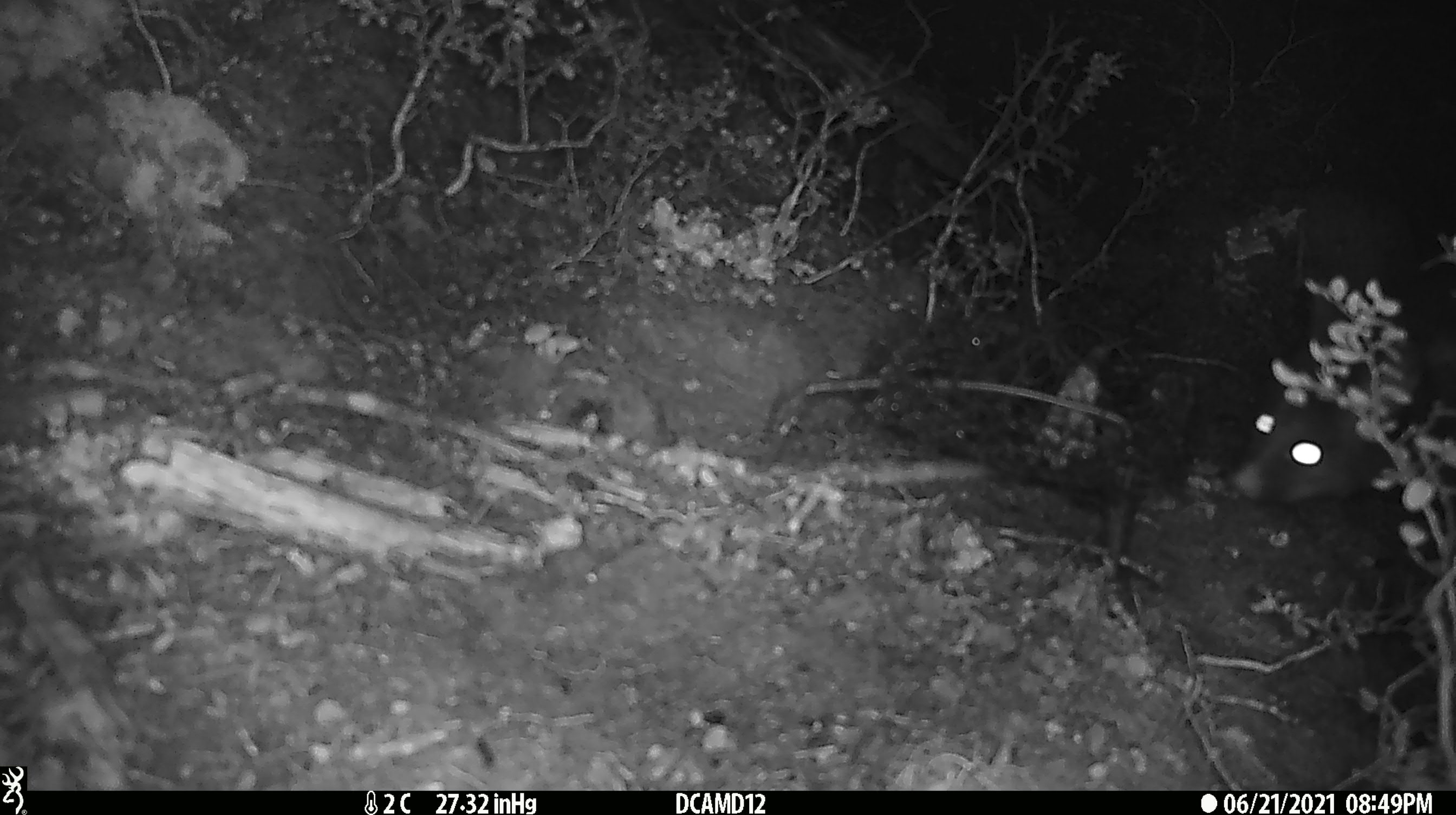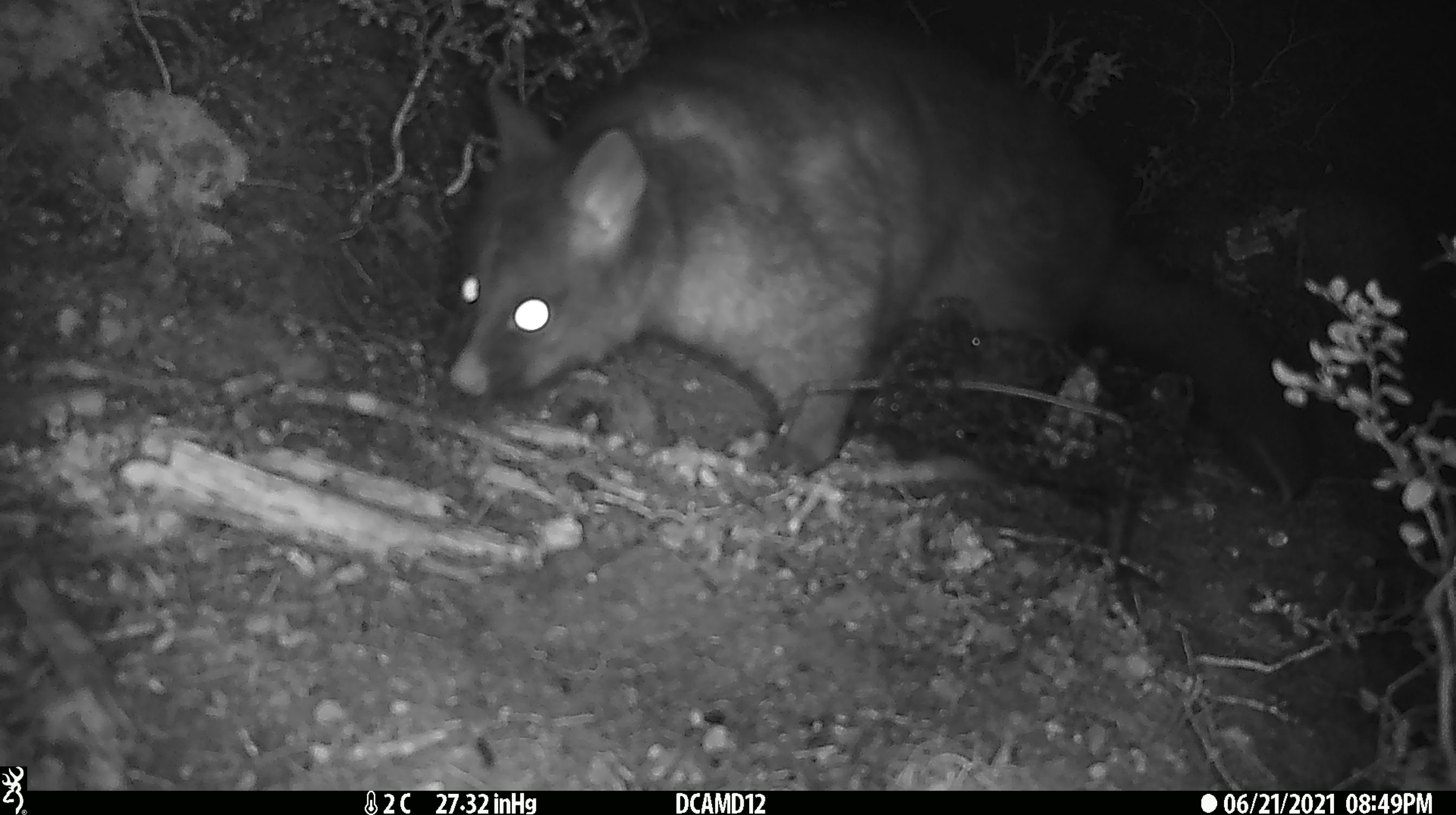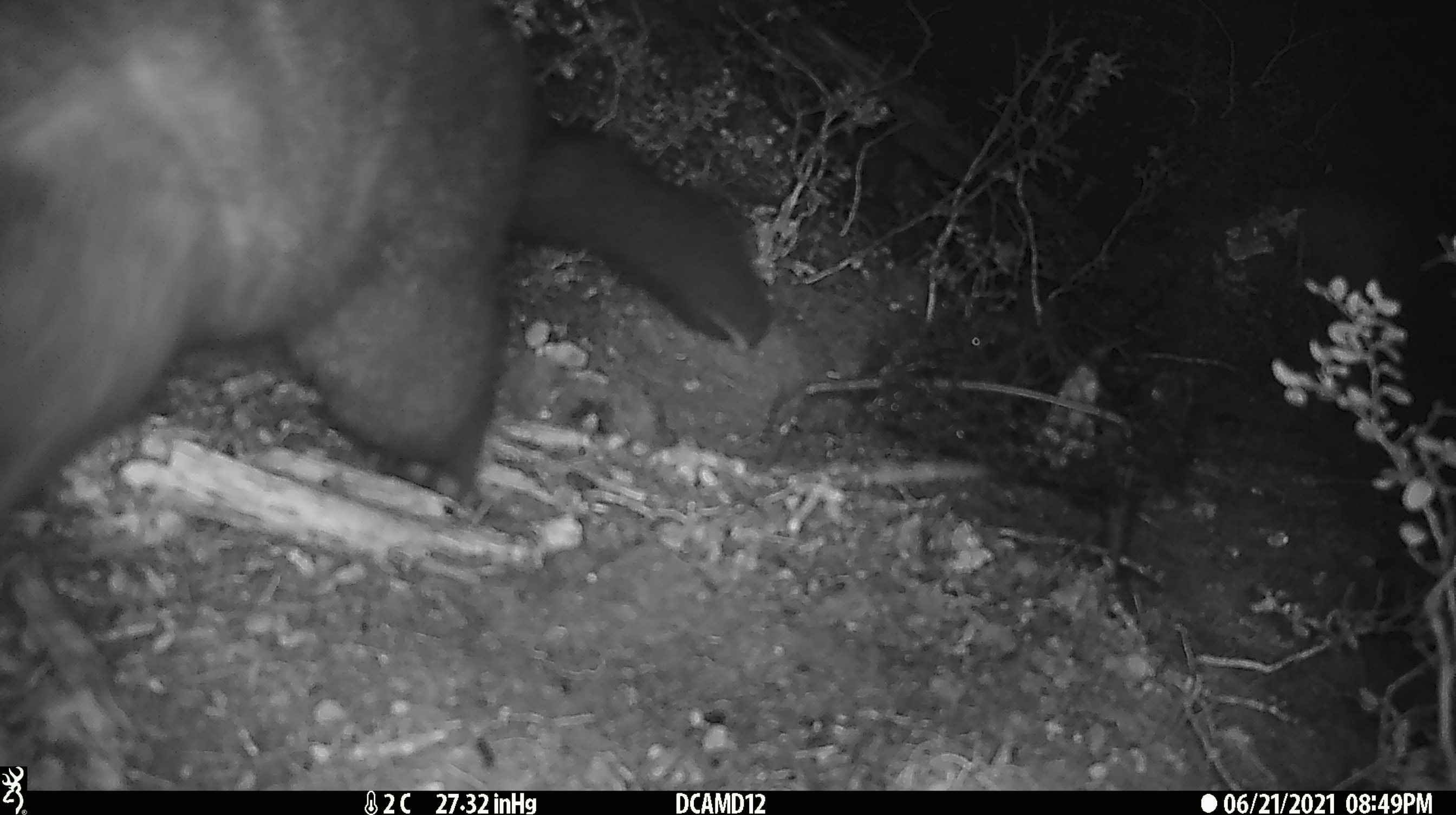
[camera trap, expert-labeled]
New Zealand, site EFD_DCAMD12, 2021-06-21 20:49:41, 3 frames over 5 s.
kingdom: Animalia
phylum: Chordata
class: Mammalia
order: Diprotodontia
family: Phalangeridae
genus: Trichosurus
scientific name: Trichosurus vulpecula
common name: common brushtail possum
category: possum